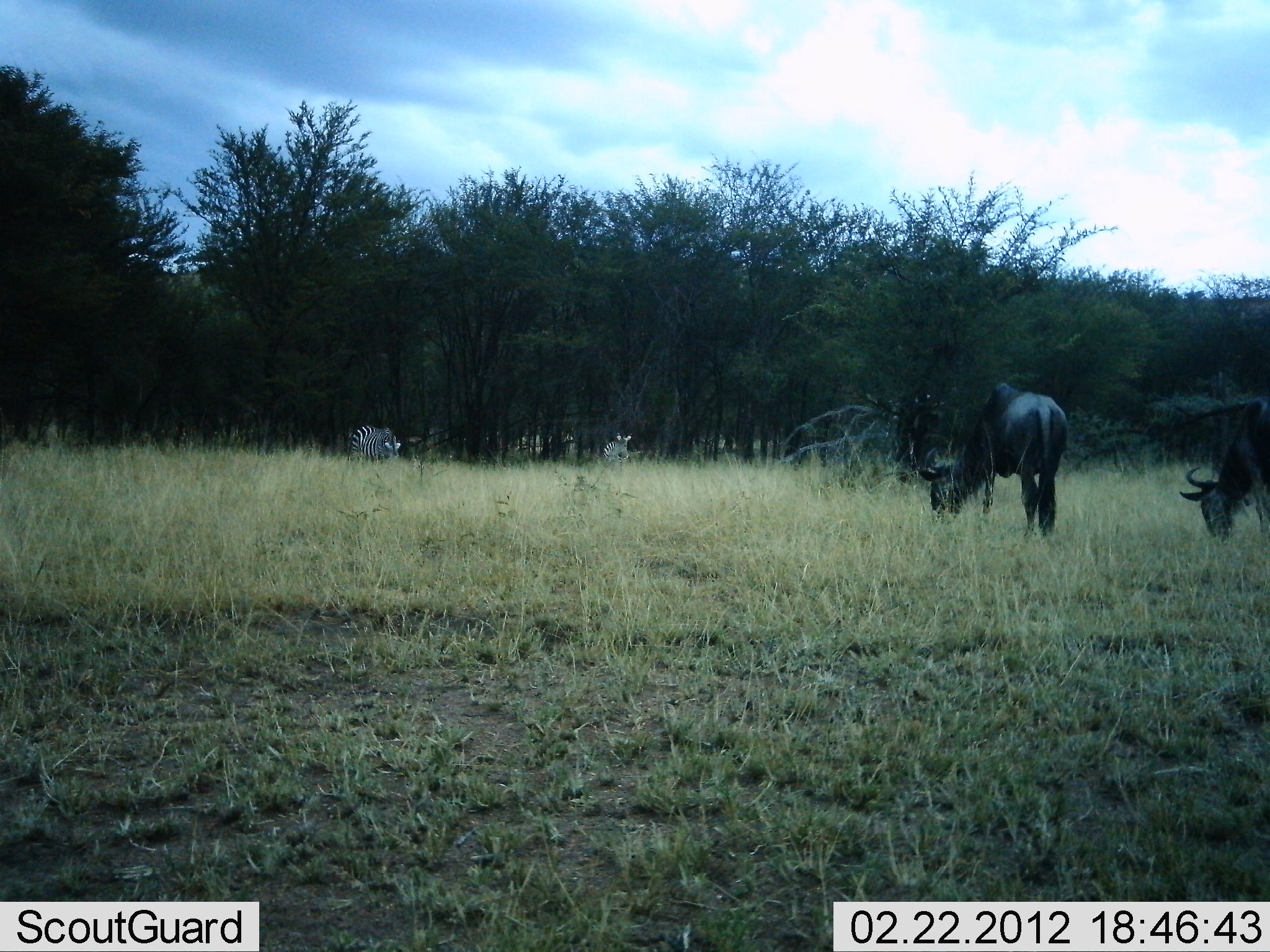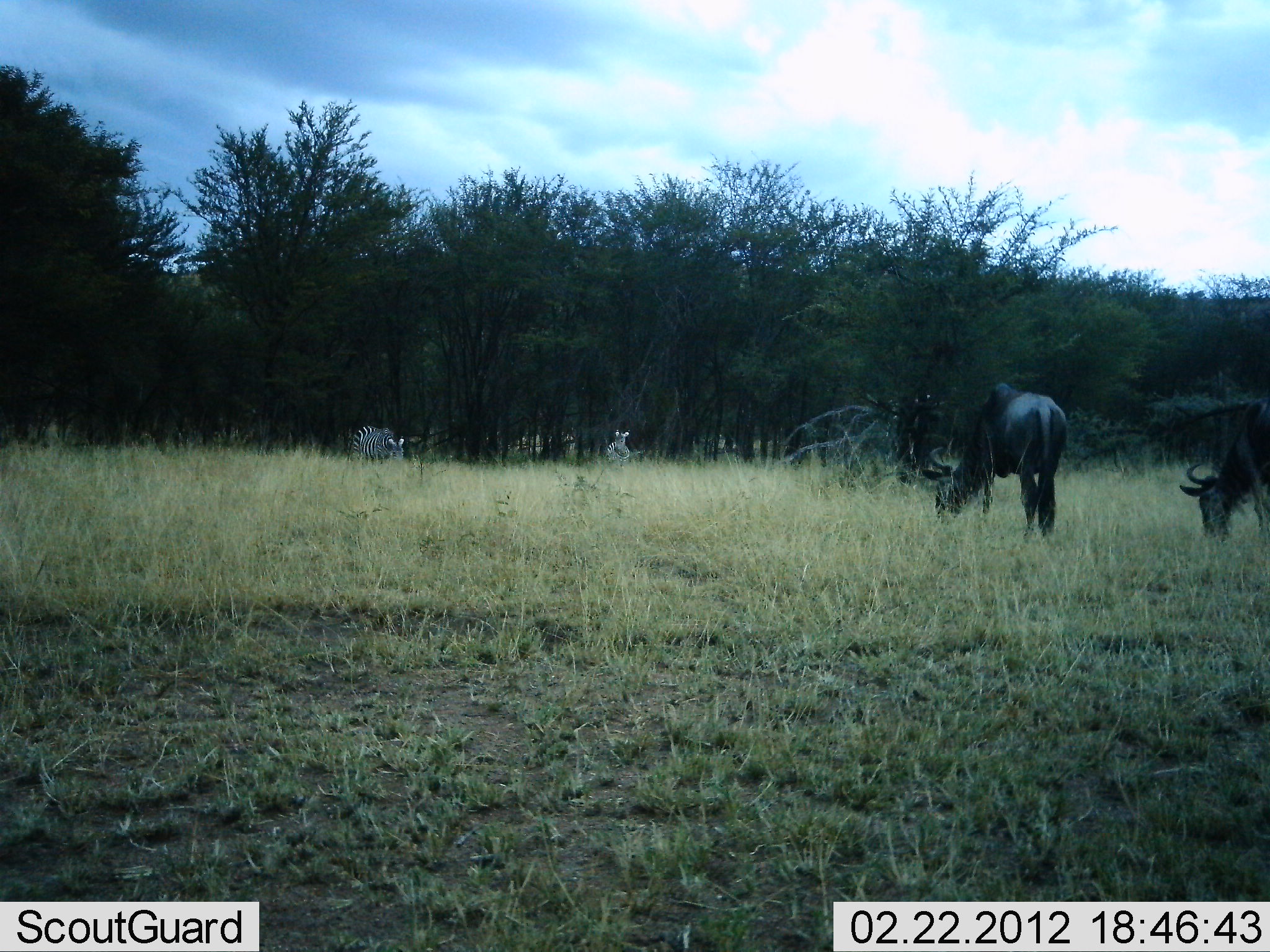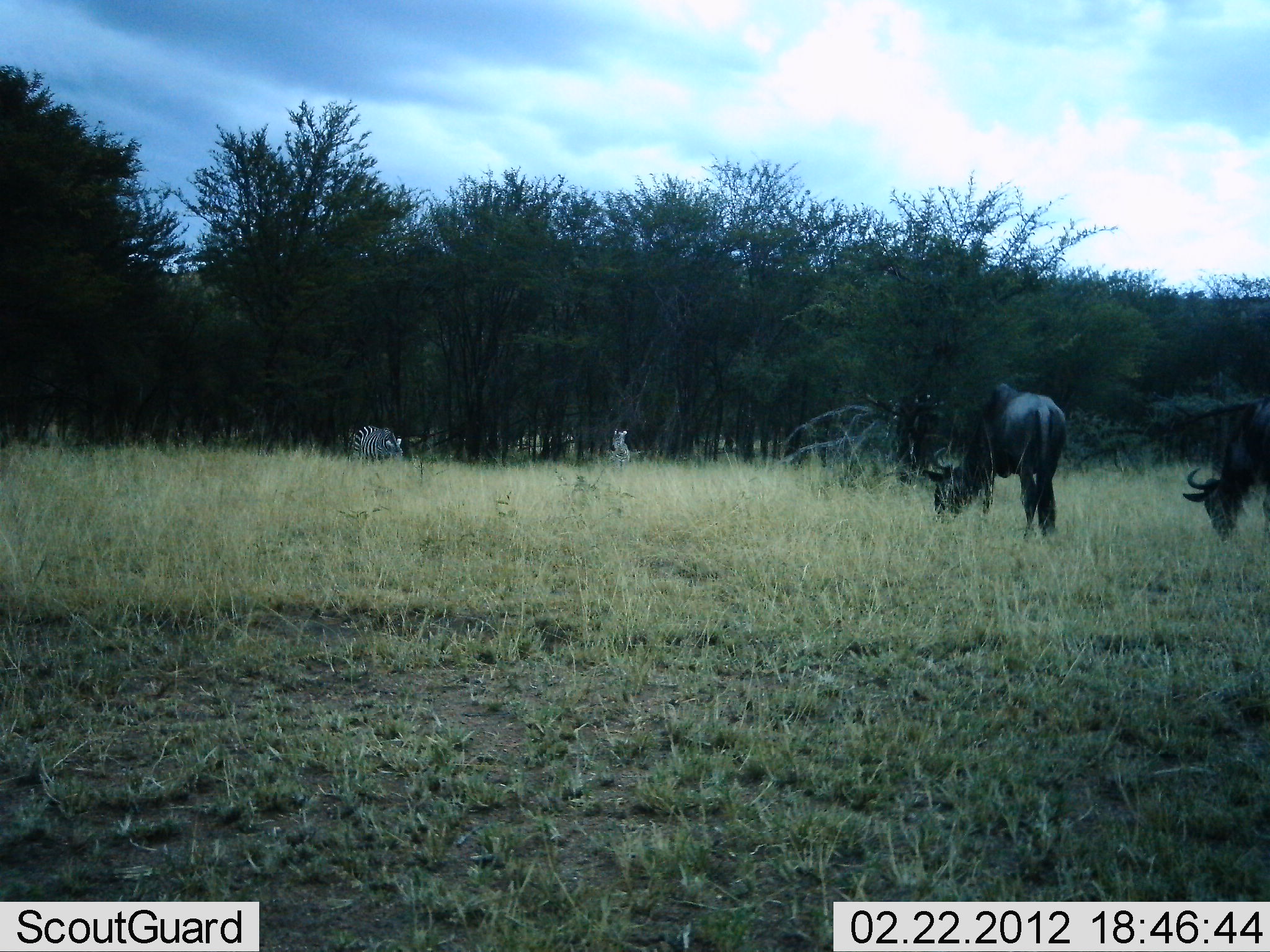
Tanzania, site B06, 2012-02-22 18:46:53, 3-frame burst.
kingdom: Animalia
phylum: Chordata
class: Mammalia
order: Artiodactyla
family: Bovidae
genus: Connochaetes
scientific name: Connochaetes taurinus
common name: blue wildebeest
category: wildebeest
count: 2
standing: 25%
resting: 0%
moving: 0%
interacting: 5%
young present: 0%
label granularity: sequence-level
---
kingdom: Animalia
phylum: Chordata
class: Mammalia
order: Perissodactyla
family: Equidae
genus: Equus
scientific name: Equus quagga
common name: plains zebra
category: zebra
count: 2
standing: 32%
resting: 0%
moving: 11%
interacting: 0%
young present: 0%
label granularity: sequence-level